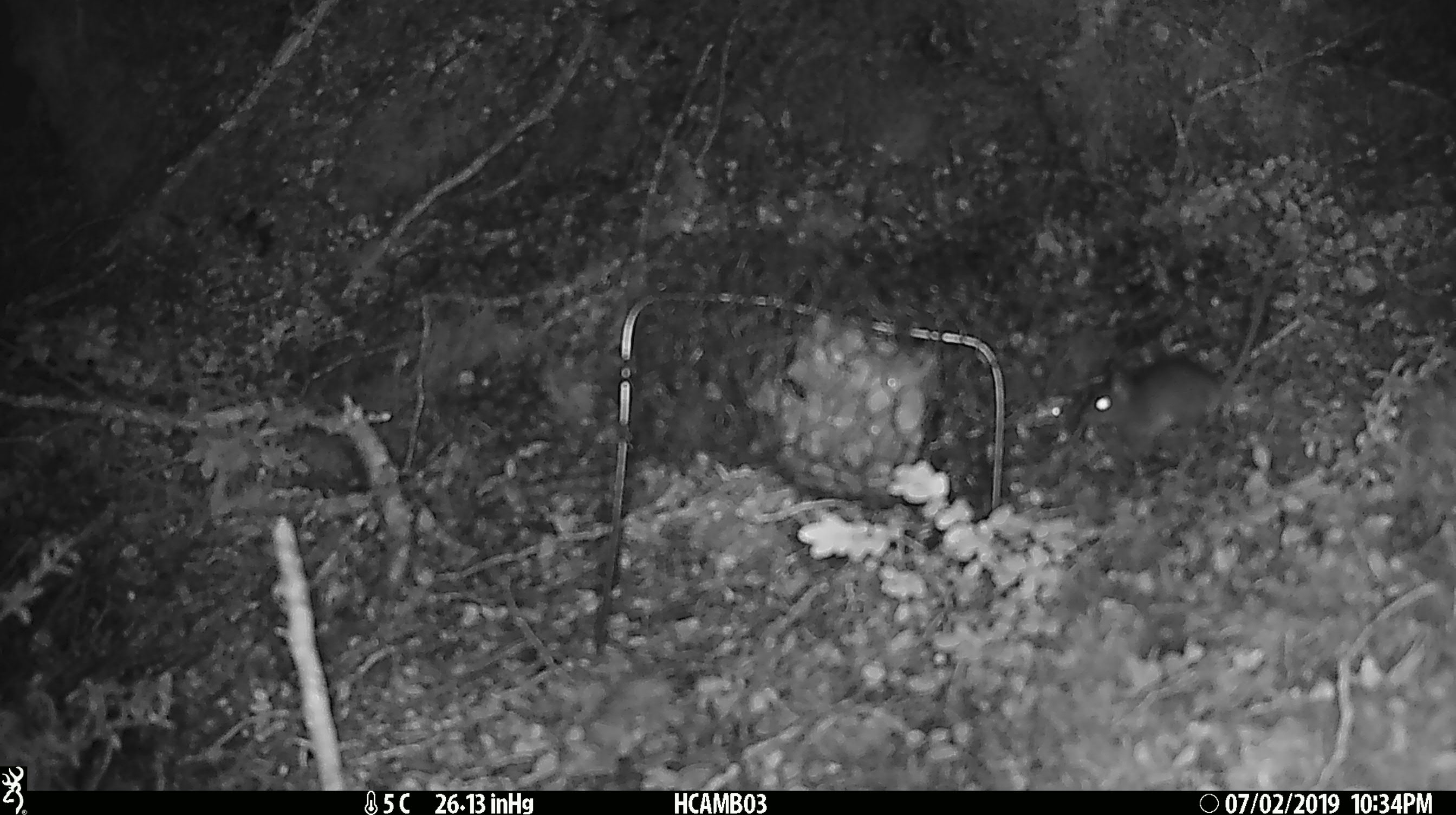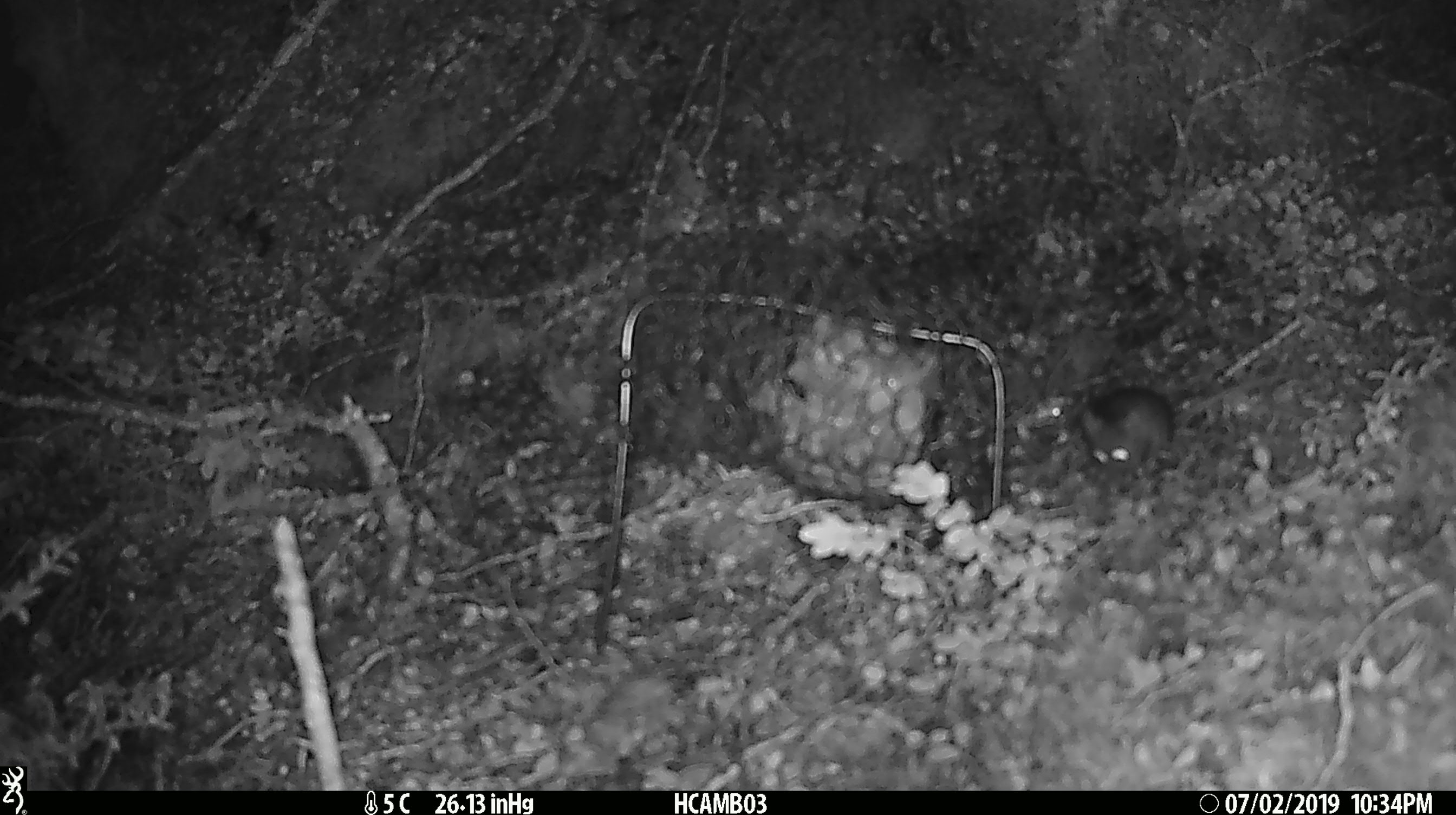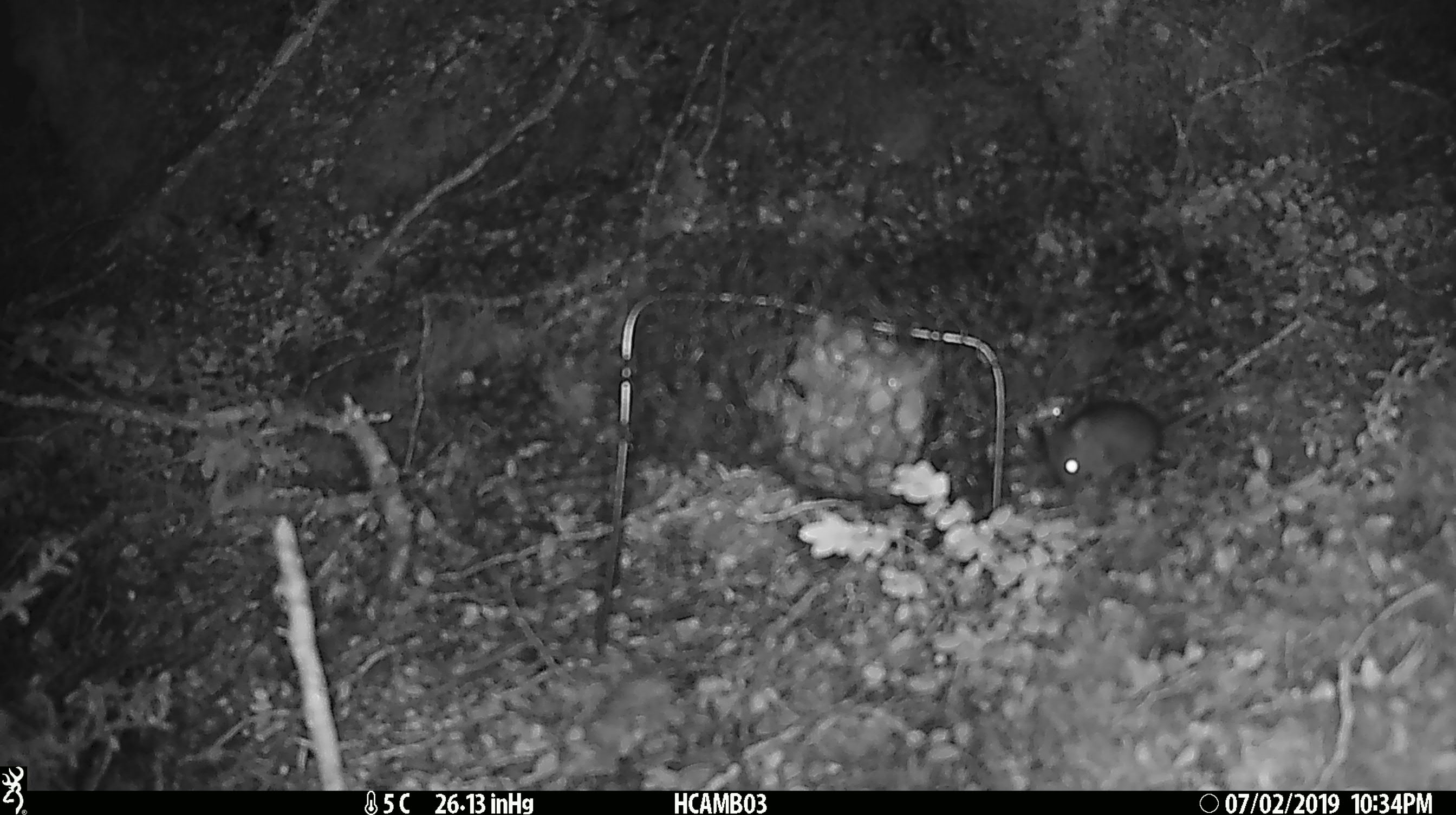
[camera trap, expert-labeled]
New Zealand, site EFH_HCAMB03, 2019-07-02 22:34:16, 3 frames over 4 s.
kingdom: Animalia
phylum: Chordata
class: Mammalia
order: Rodentia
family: Muridae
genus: Mus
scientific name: Mus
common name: mouse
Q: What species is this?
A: Mouse (Mus).